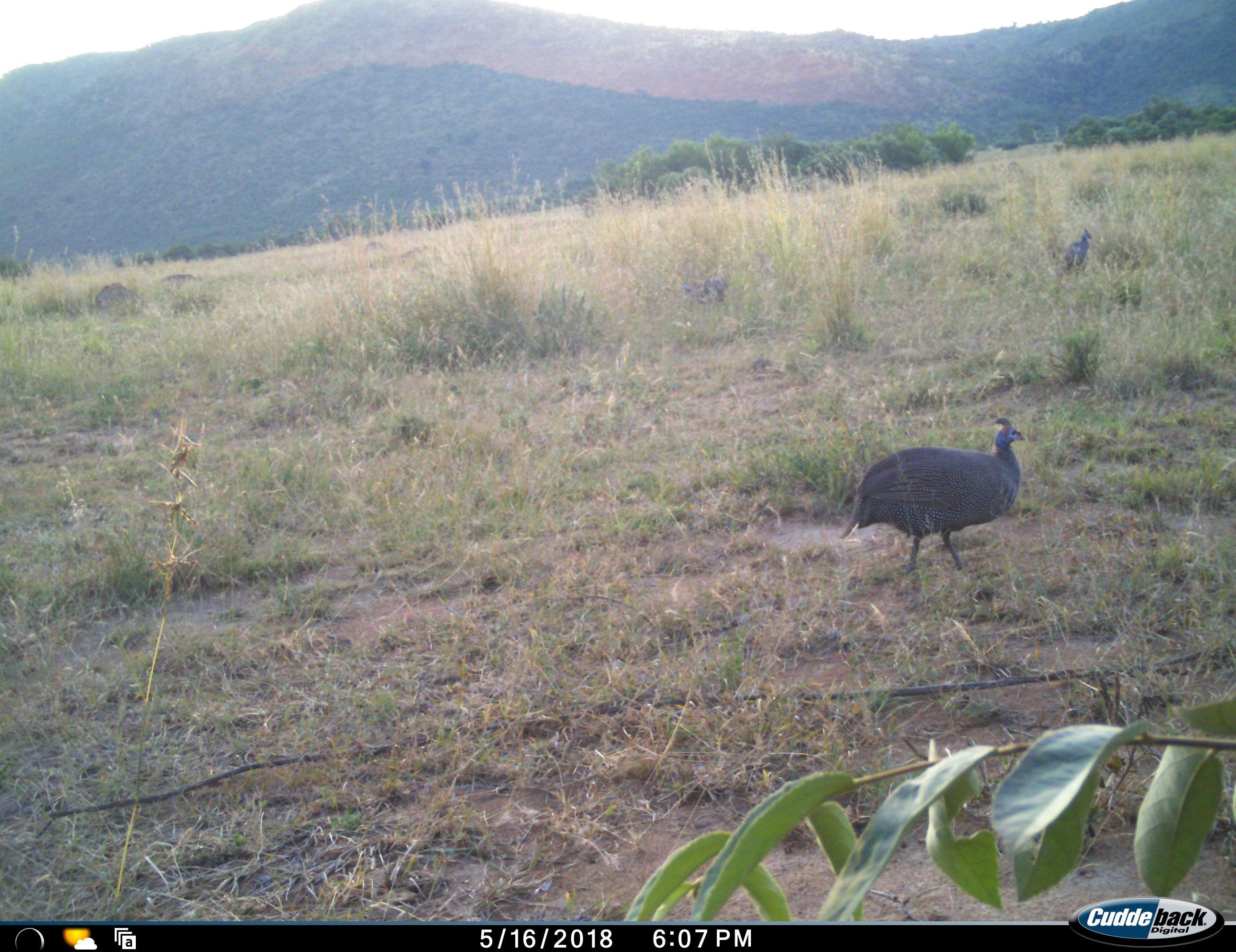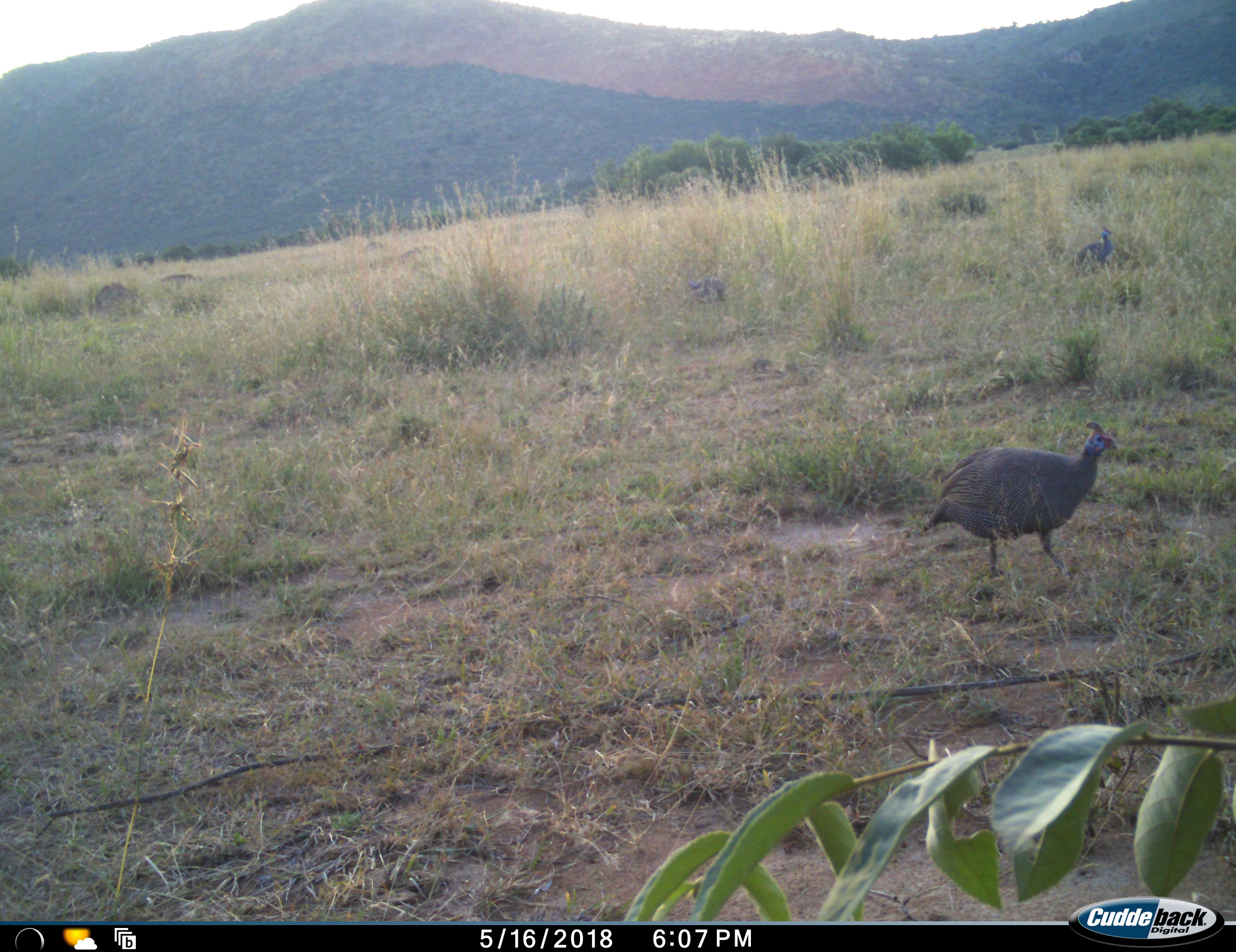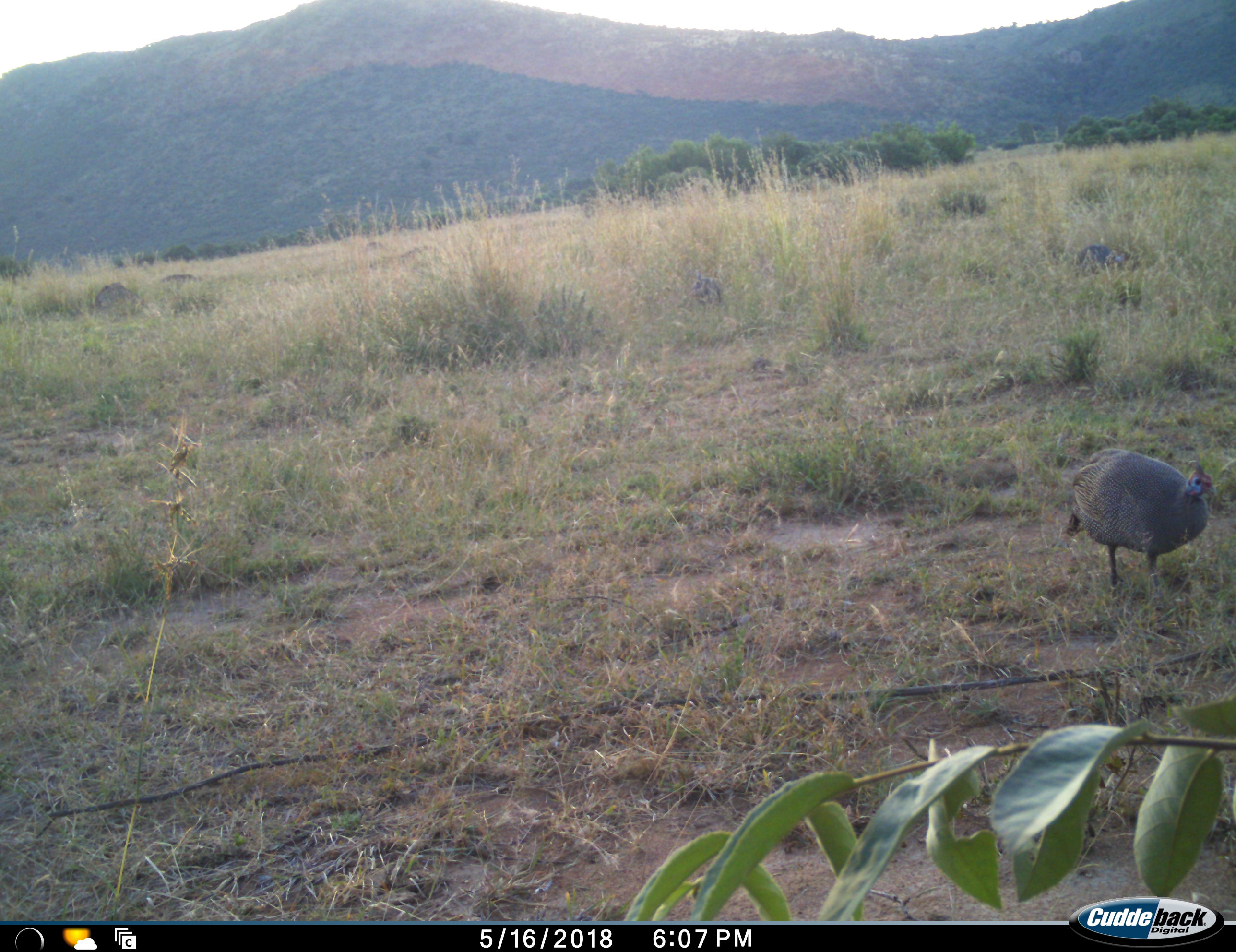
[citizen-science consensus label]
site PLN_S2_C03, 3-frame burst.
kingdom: Animalia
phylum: Chordata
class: Aves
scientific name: Aves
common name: bird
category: birdother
Birdother (bird) (Aves), count 3. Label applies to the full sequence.